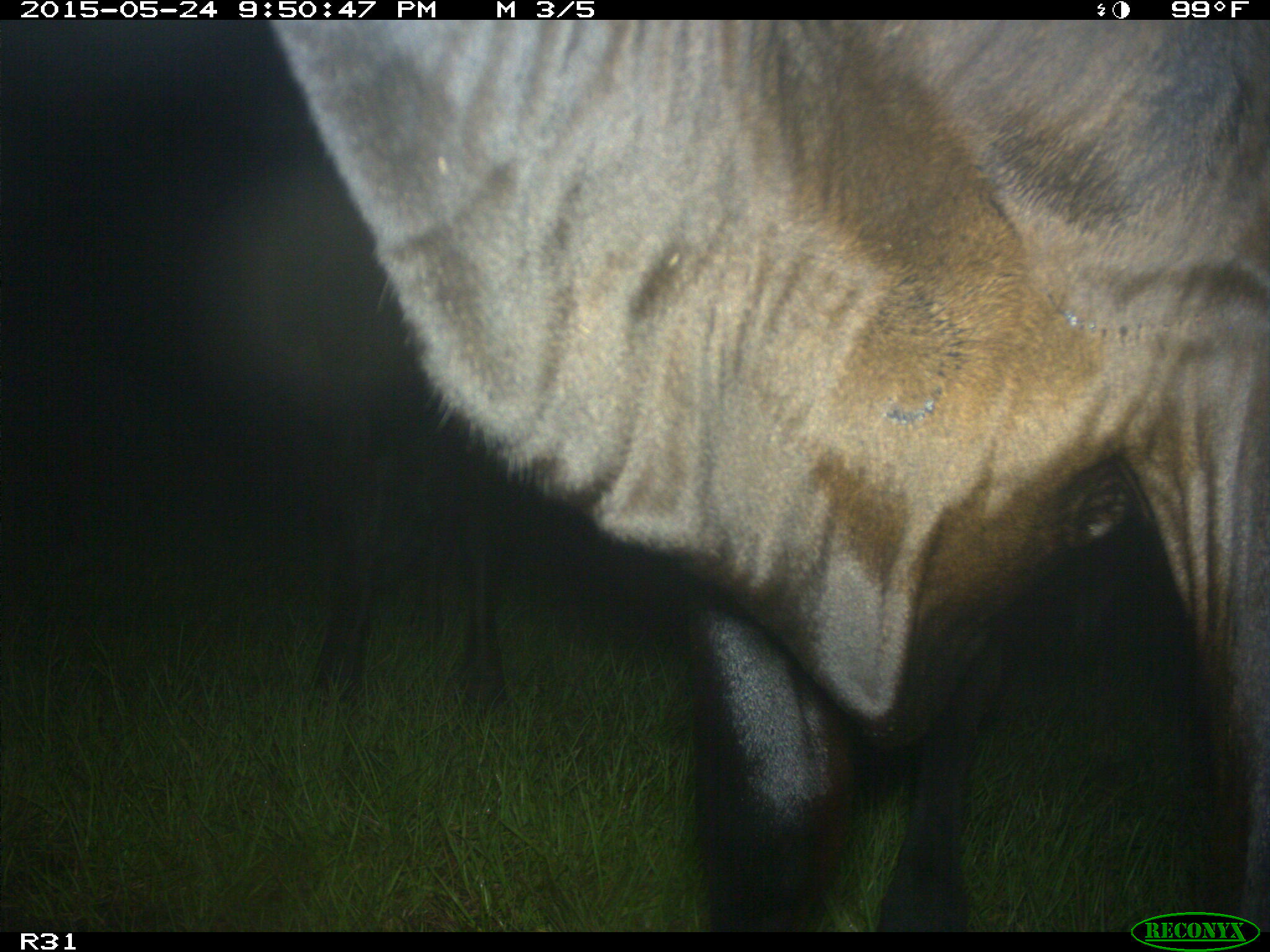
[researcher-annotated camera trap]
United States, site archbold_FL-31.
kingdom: Animalia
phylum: Chordata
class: Mammalia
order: Artiodactyla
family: Bovidae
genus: Bos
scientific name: Bos taurus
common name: domestic cow